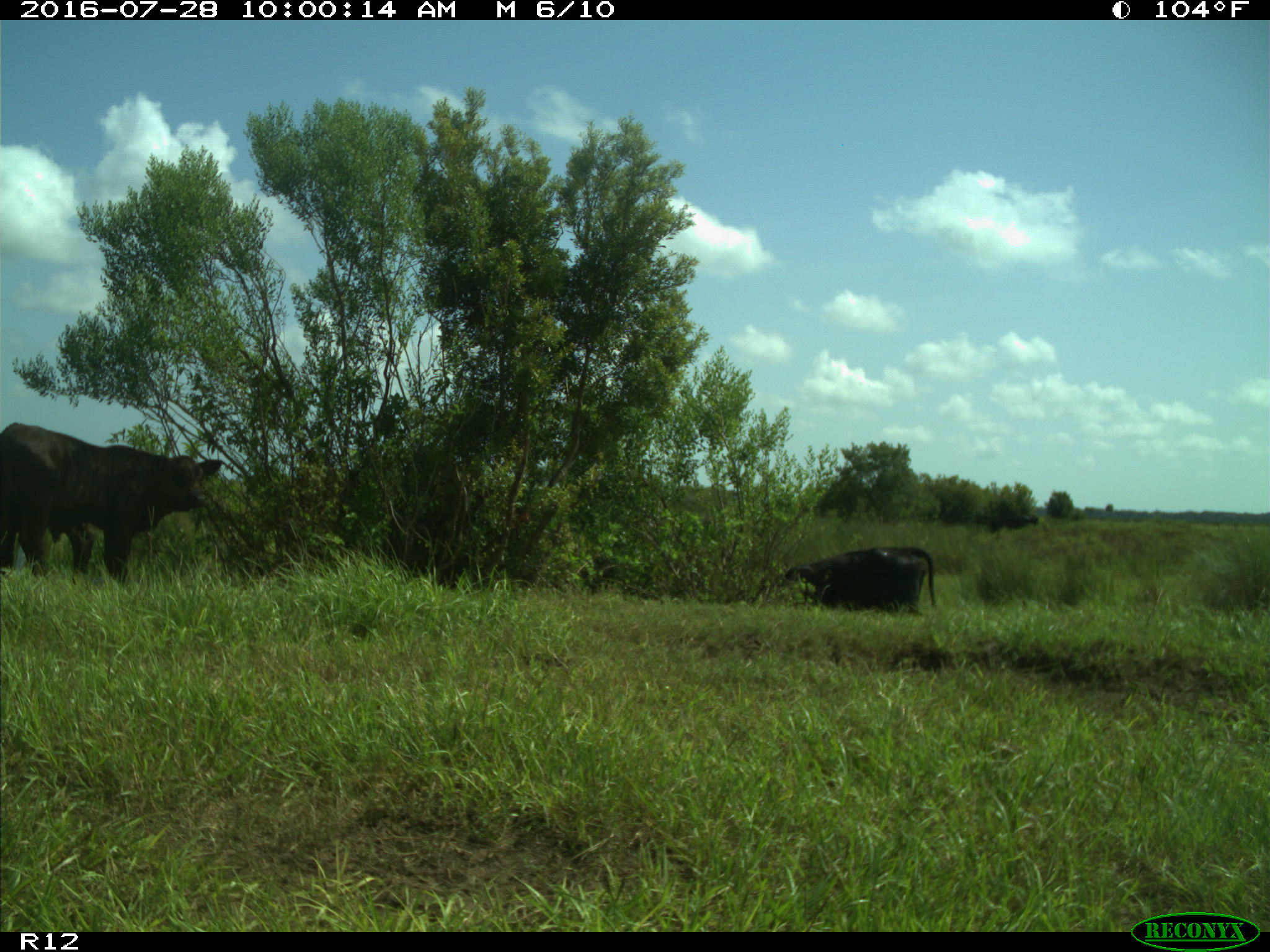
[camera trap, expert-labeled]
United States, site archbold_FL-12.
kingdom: Animalia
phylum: Chordata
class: Mammalia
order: Artiodactyla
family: Bovidae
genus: Bos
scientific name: Bos taurus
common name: domestic cow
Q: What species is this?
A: Bos taurus (domestic cow).